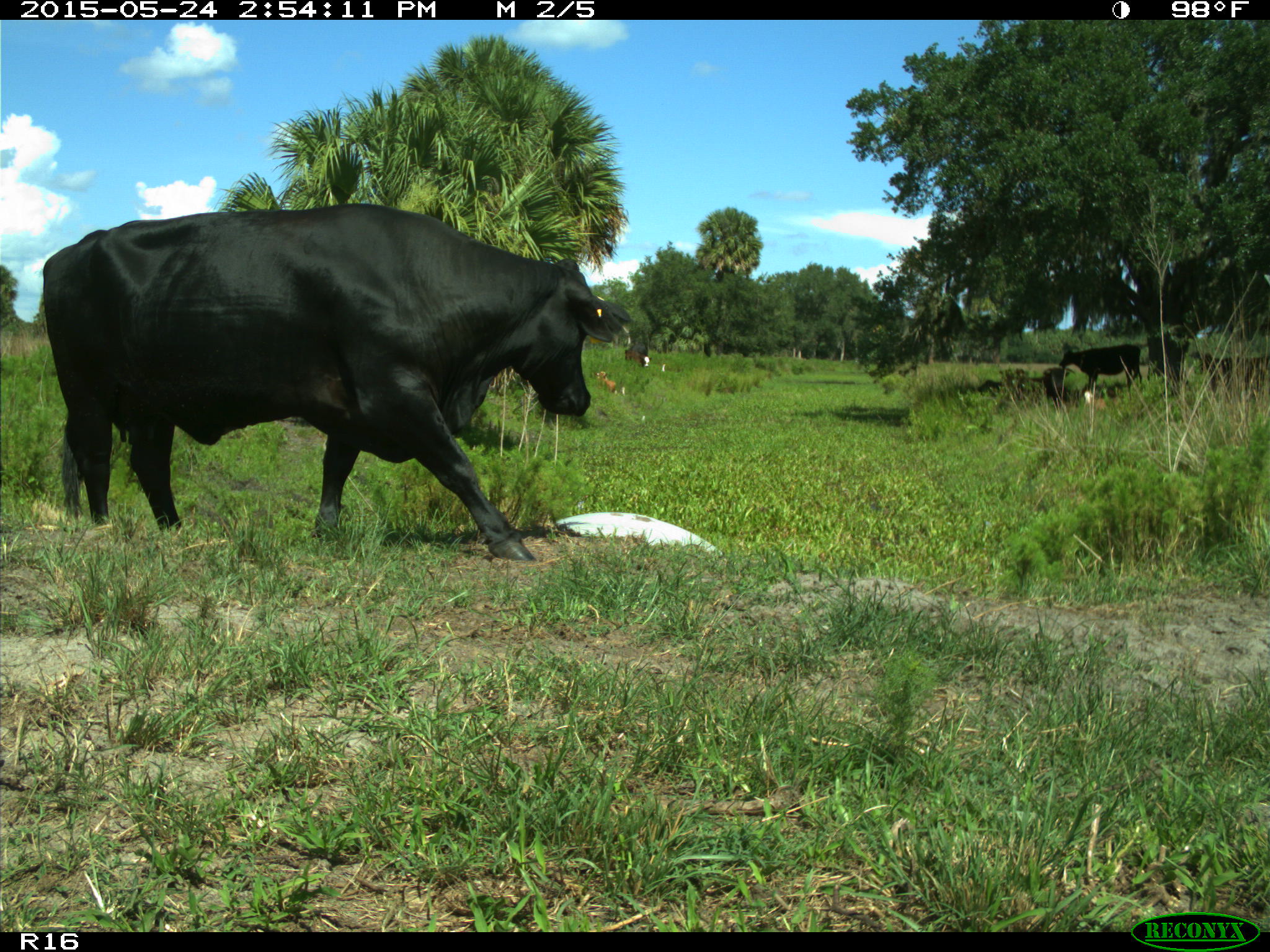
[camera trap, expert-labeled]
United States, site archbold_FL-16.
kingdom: Animalia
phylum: Chordata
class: Mammalia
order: Artiodactyla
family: Bovidae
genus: Bos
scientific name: Bos taurus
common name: domestic cow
Bos taurus (domestic cow).